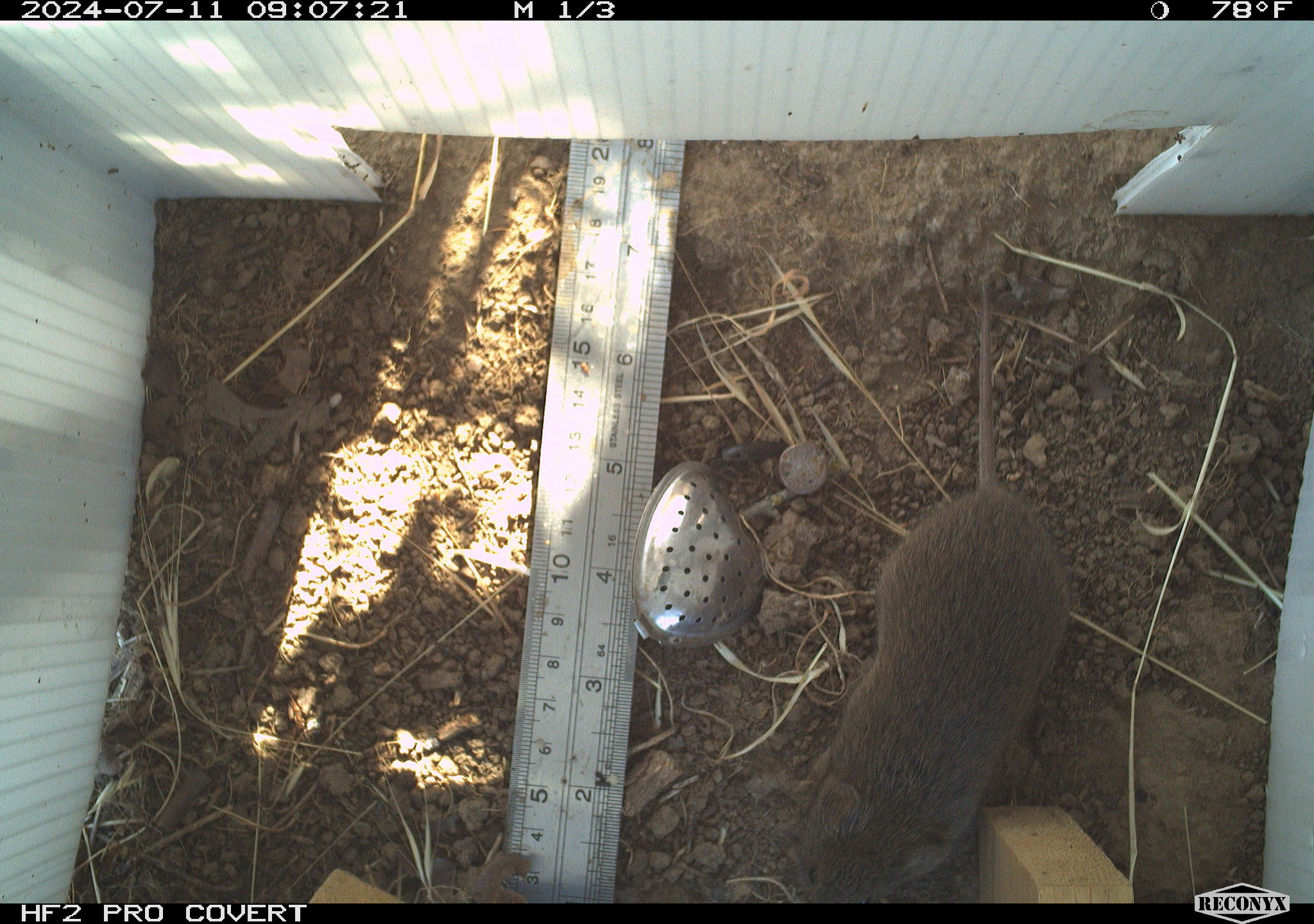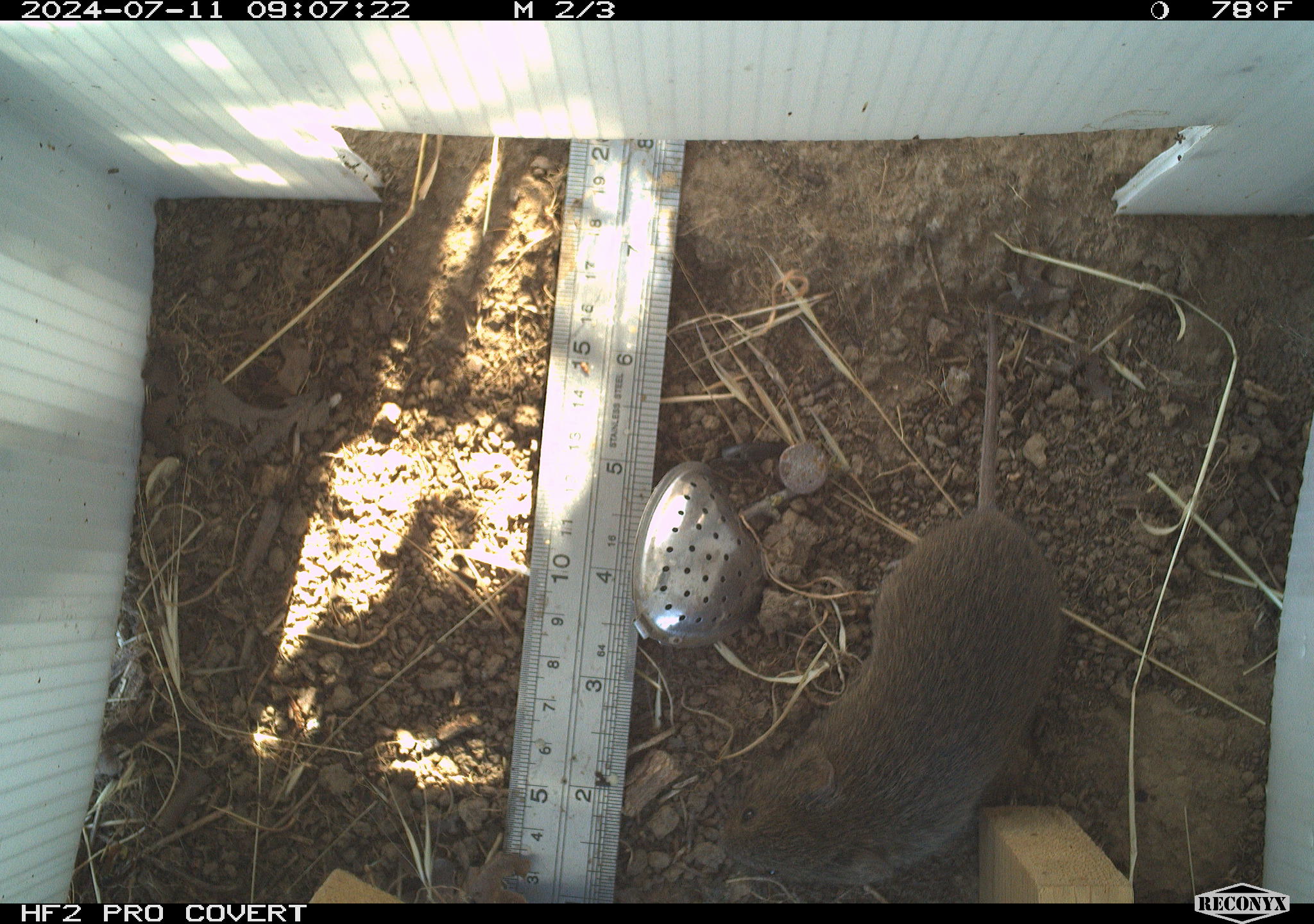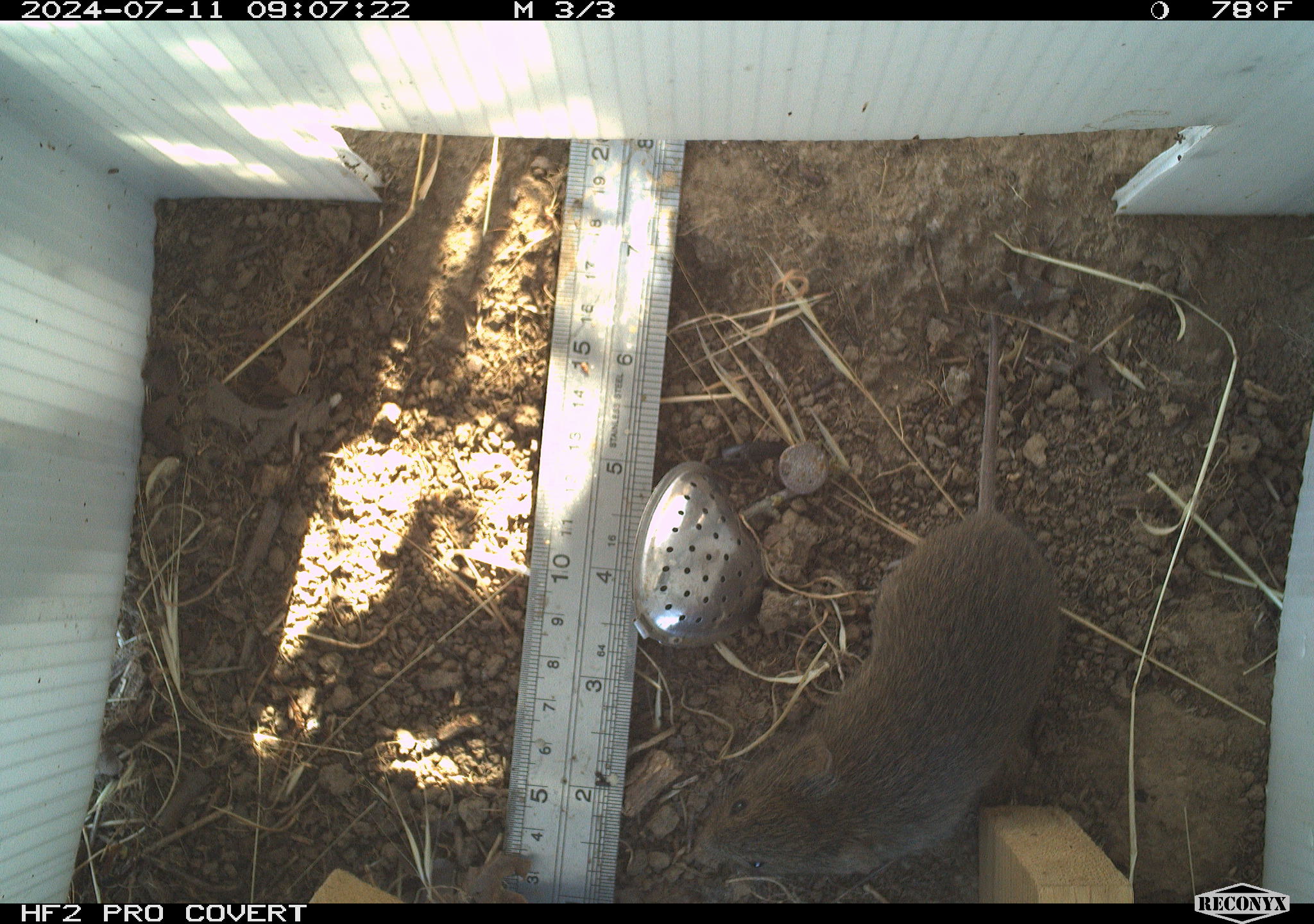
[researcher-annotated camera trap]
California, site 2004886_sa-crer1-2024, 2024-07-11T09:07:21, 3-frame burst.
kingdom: Animalia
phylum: Chordata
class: Mammalia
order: Rodentia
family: Cricetidae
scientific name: Arvicolinae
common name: voles, lemmings, and muskrats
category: arvicolinae subfamily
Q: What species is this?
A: Arvicolinae subfamily (voles, lemmings, and muskrats) (Arvicolinae).